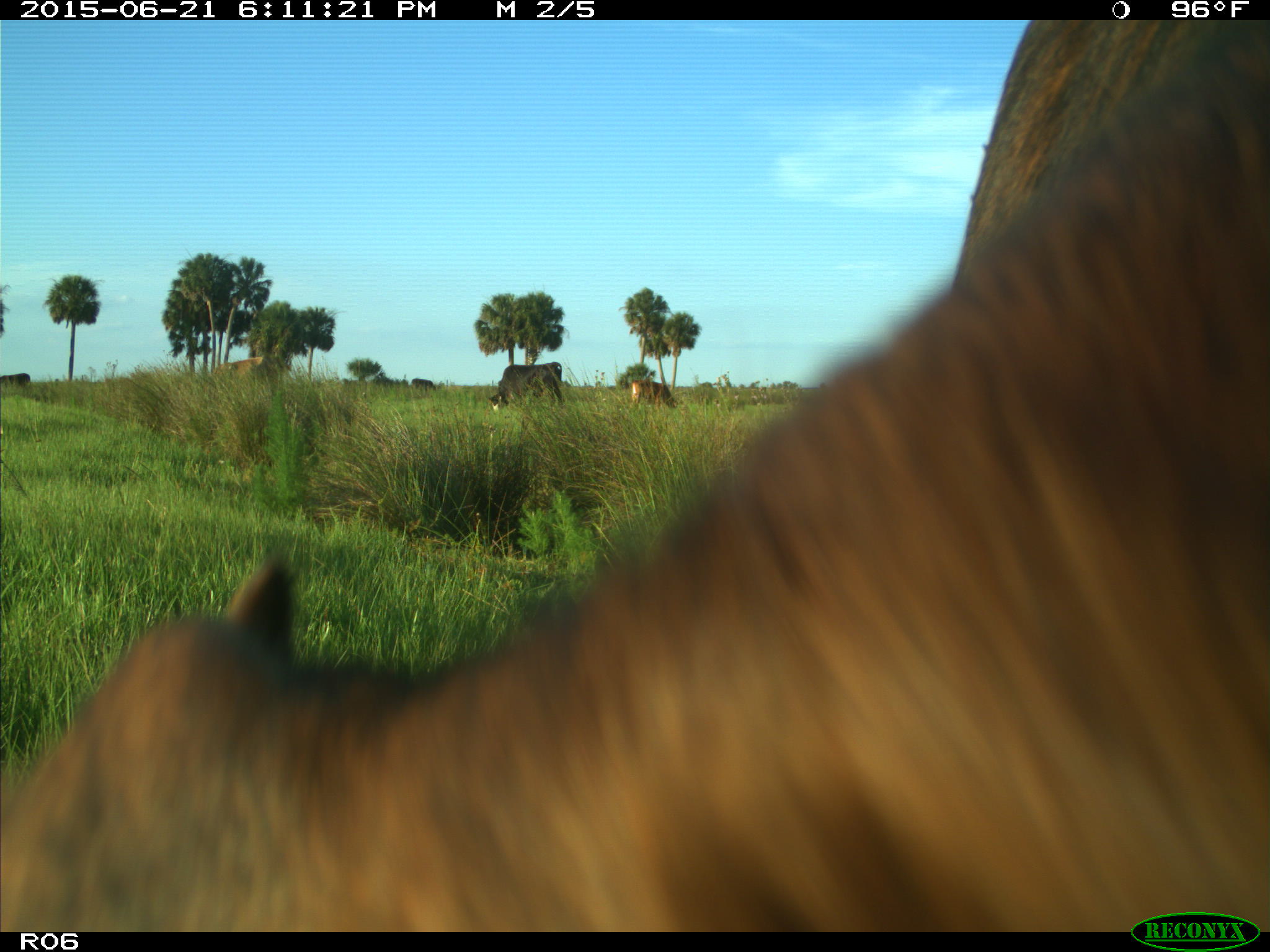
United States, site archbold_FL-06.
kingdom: Animalia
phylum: Chordata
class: Mammalia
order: Artiodactyla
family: Bovidae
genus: Bos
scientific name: Bos taurus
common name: domestic cow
Bos taurus (domestic cow).